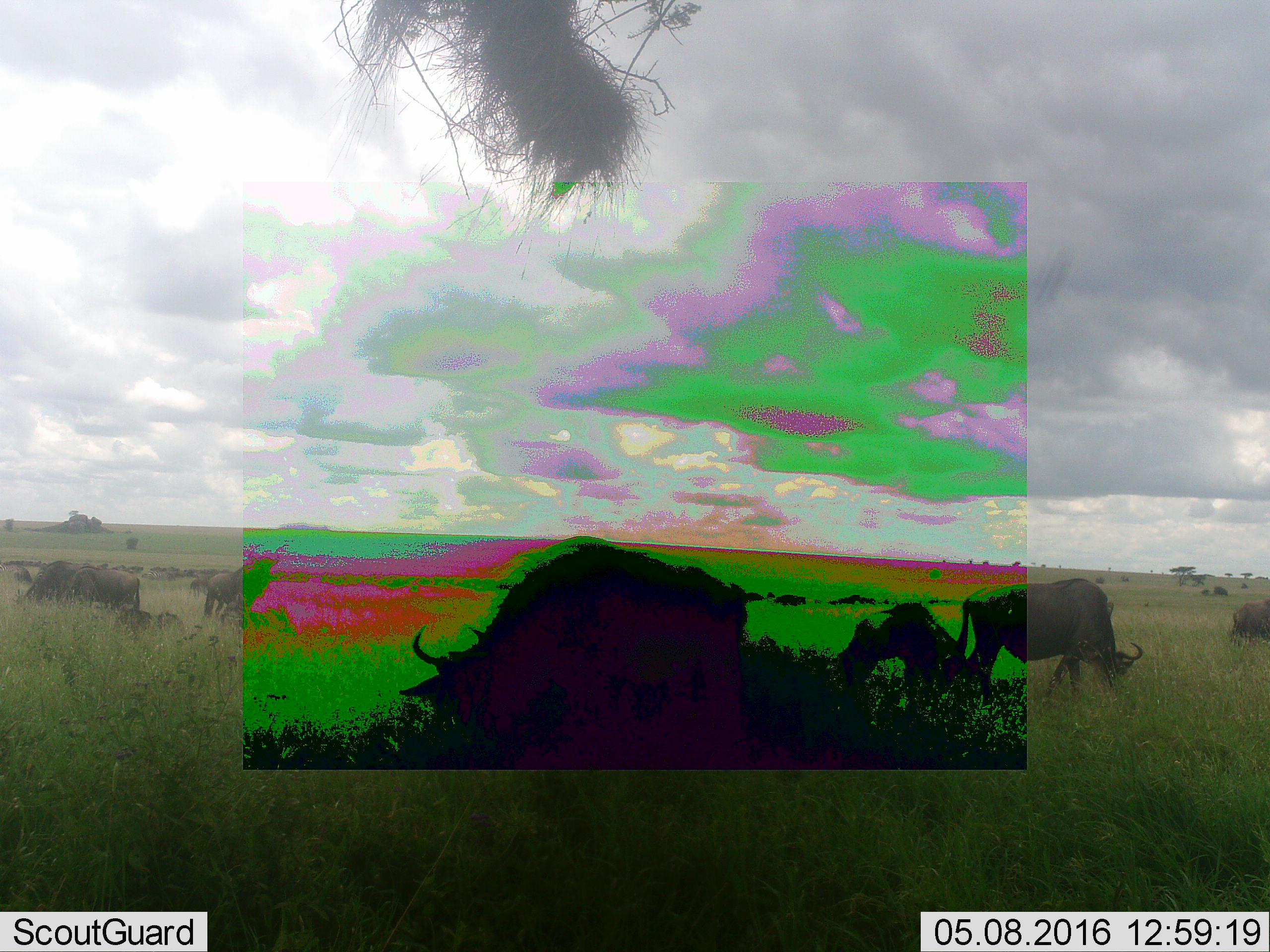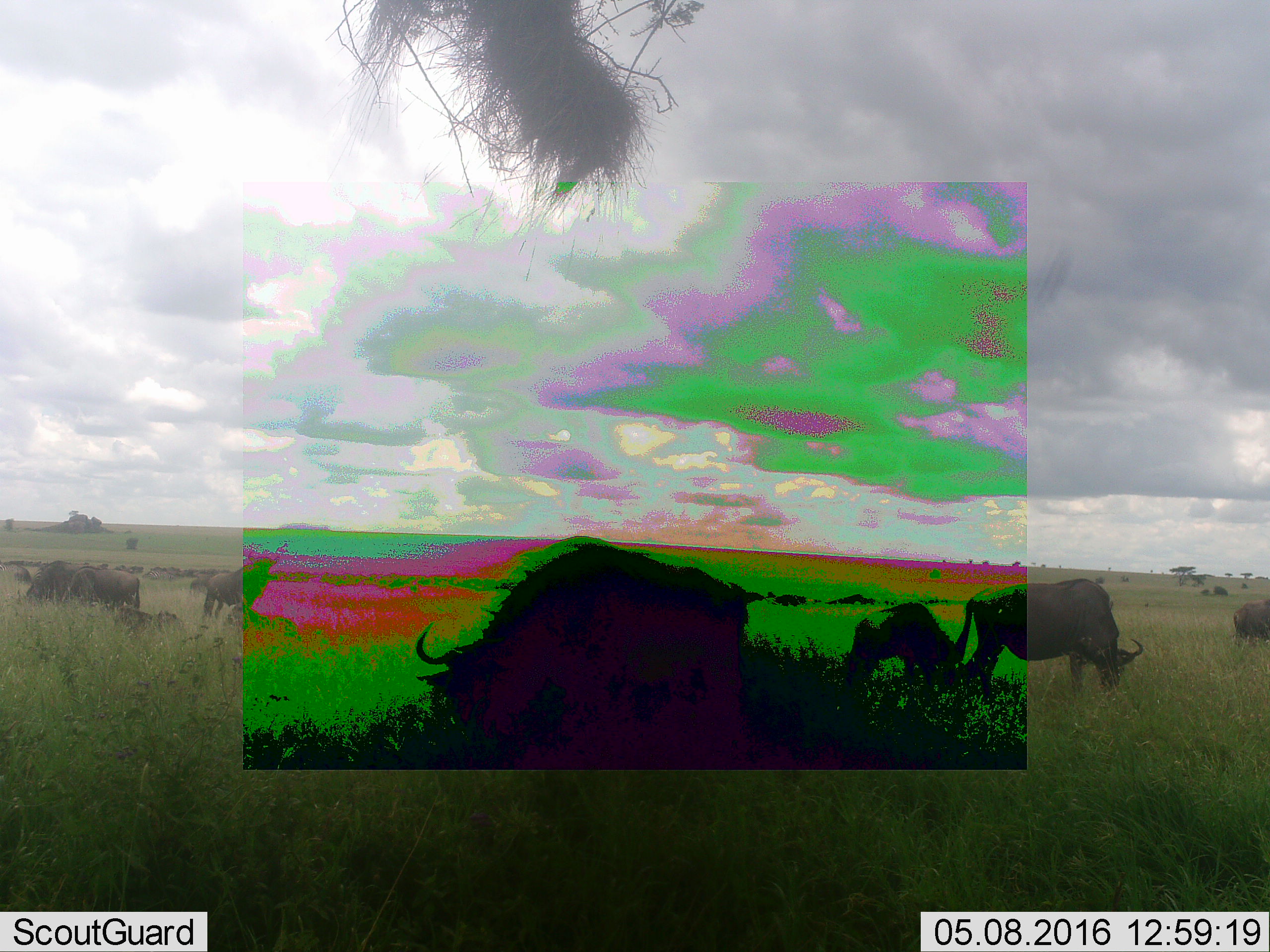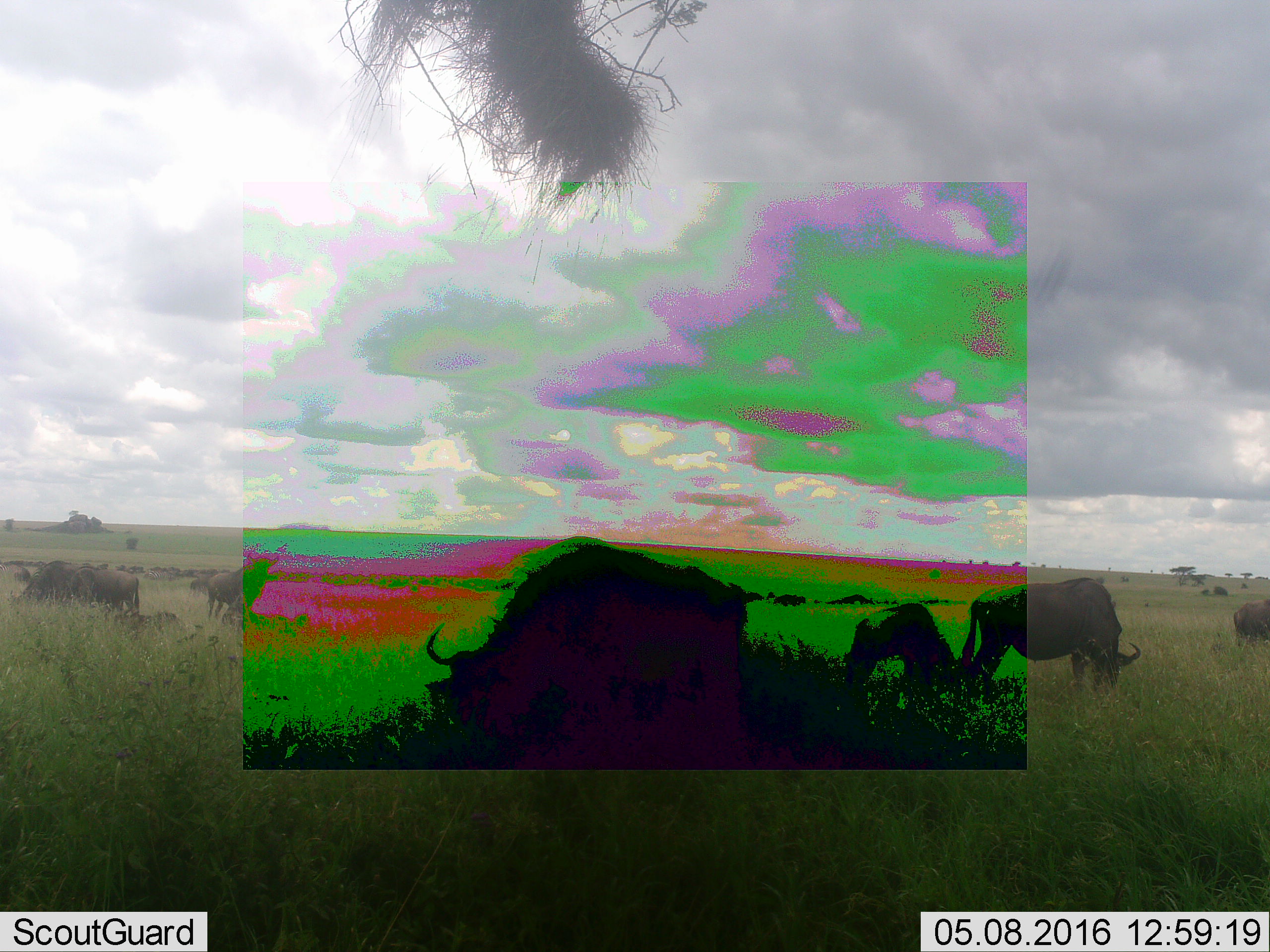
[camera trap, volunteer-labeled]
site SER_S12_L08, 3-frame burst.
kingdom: Animalia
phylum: Chordata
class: Mammalia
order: Artiodactyla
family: Bovidae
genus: Connochaetes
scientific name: Connochaetes taurinus taurinus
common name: blue wildebeest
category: wildebeestblue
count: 8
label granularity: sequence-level